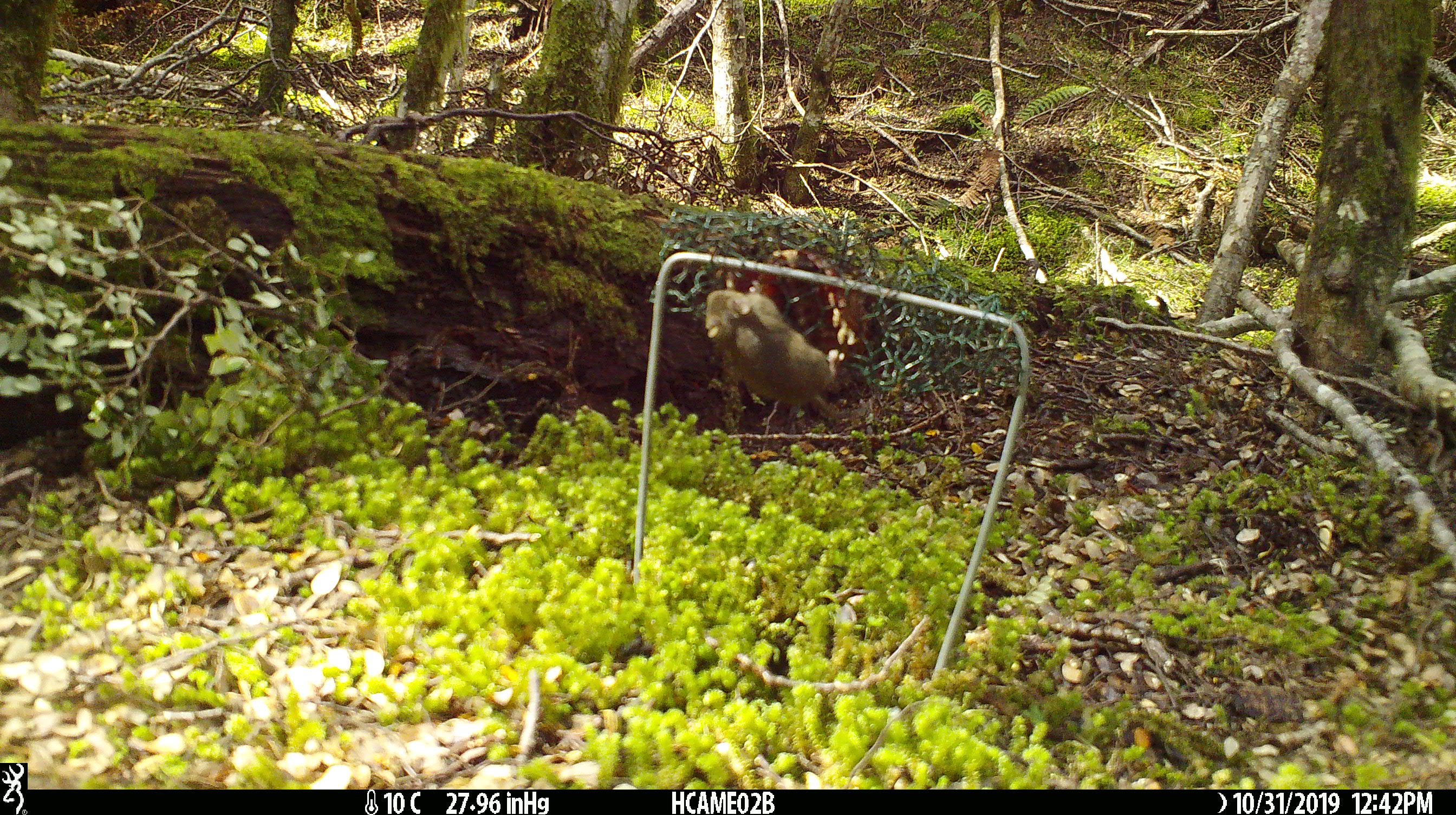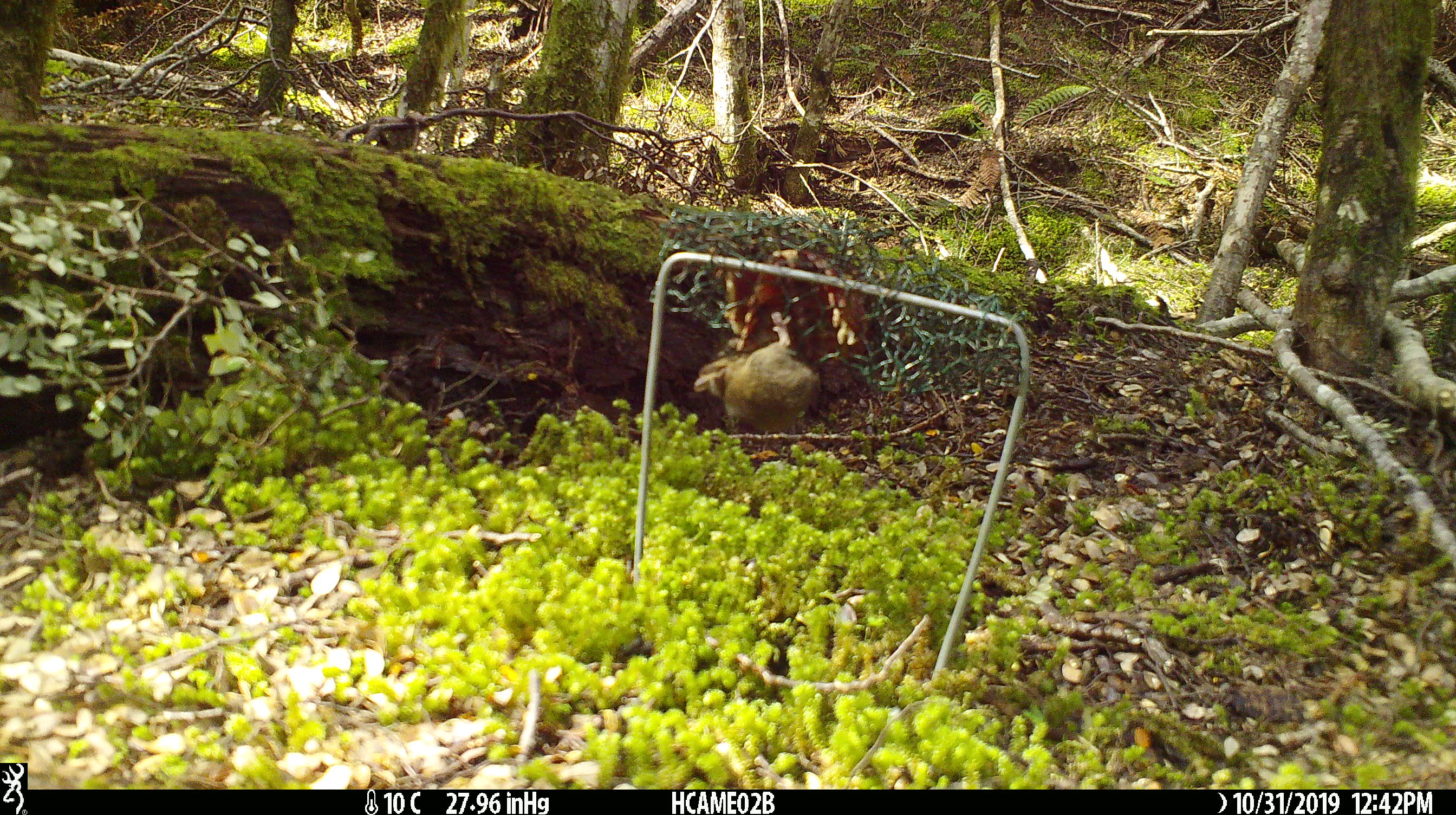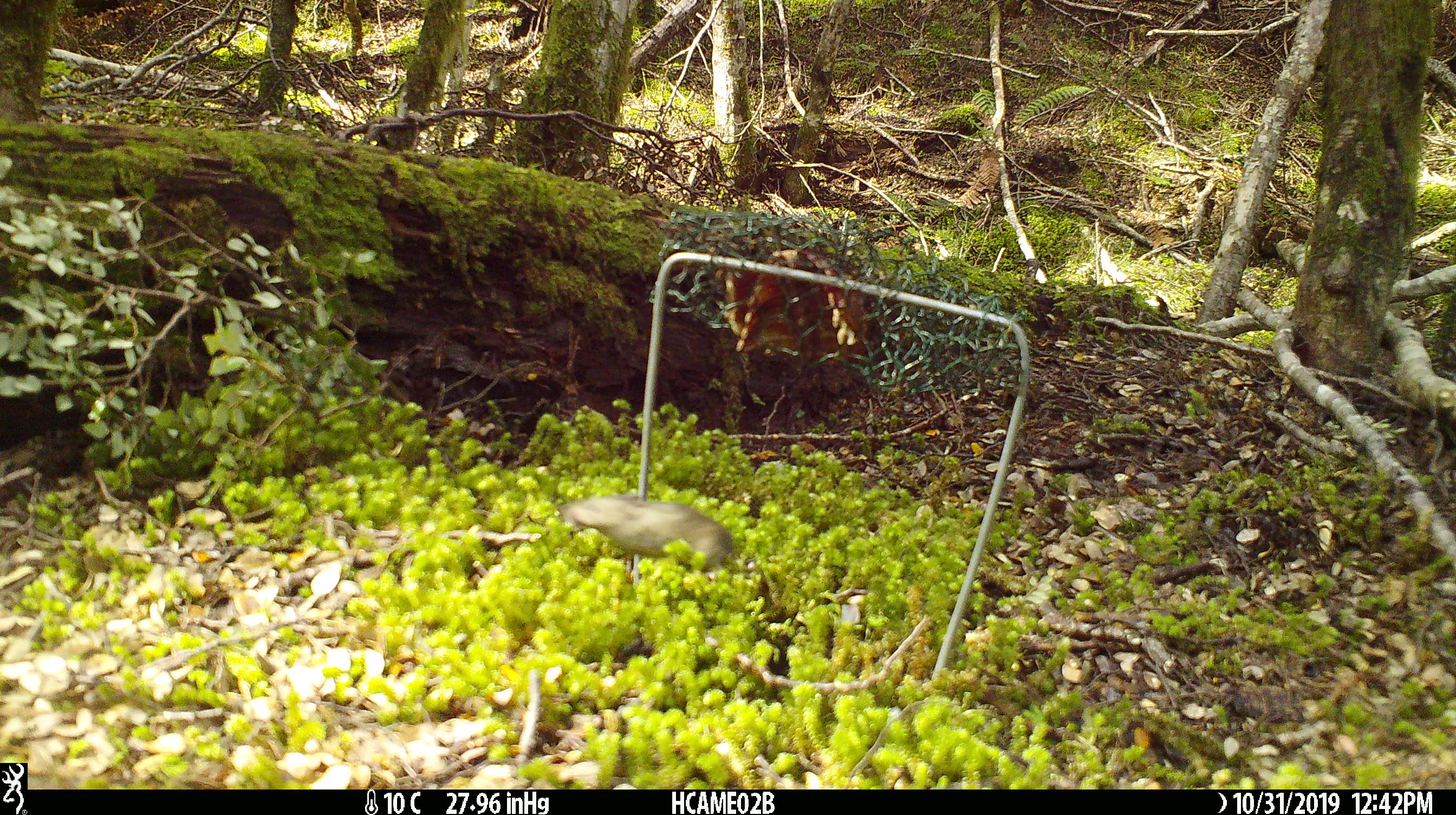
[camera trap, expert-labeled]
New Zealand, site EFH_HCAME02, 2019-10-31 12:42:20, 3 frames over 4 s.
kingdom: Animalia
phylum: Chordata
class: Mammalia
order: Rodentia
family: Muridae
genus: Mus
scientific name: Mus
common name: mouse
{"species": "mouse (Mus)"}